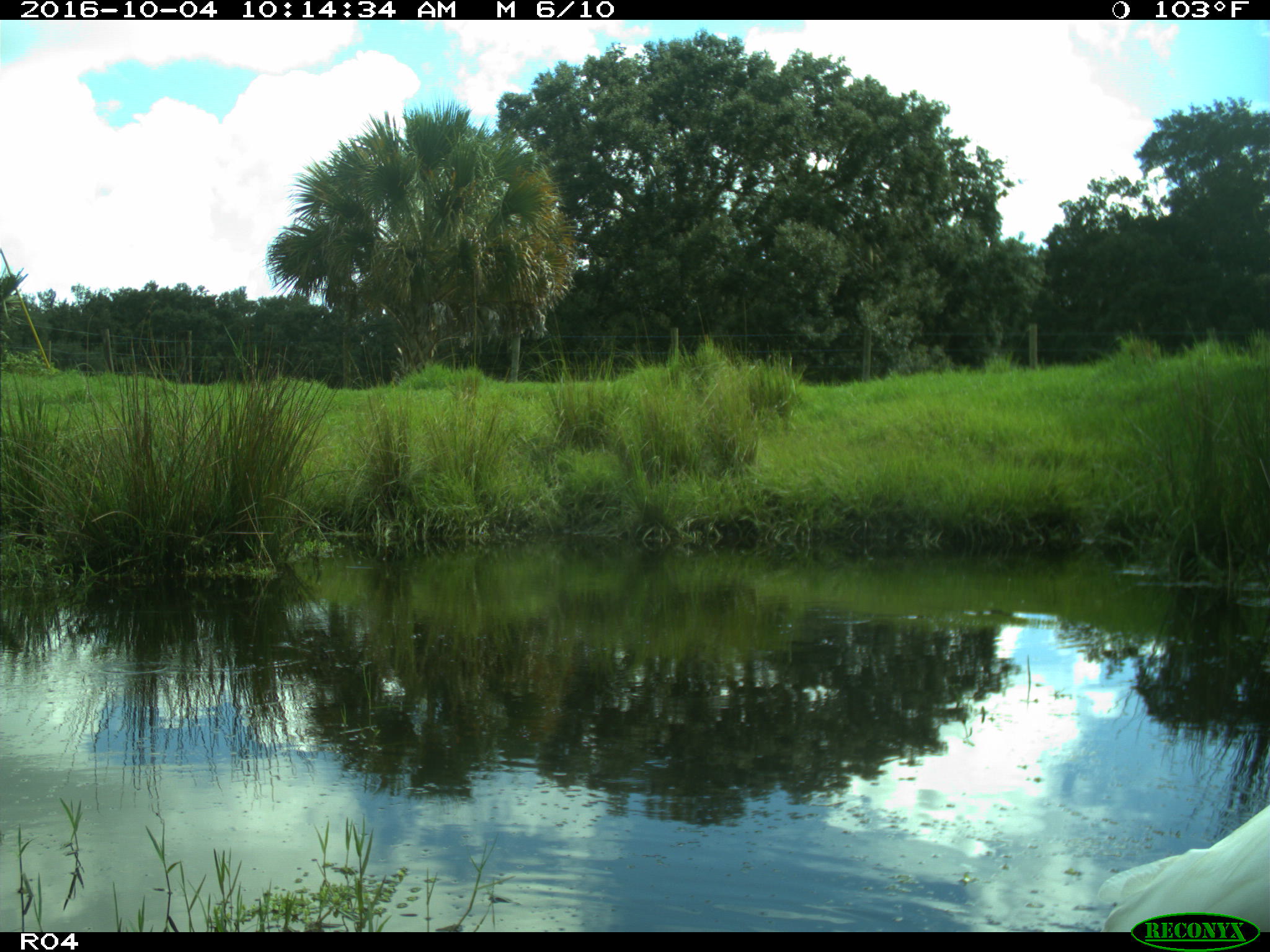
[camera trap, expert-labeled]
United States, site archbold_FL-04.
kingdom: Animalia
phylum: Chordata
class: Aves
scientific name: Aves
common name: birds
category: unidentified bird